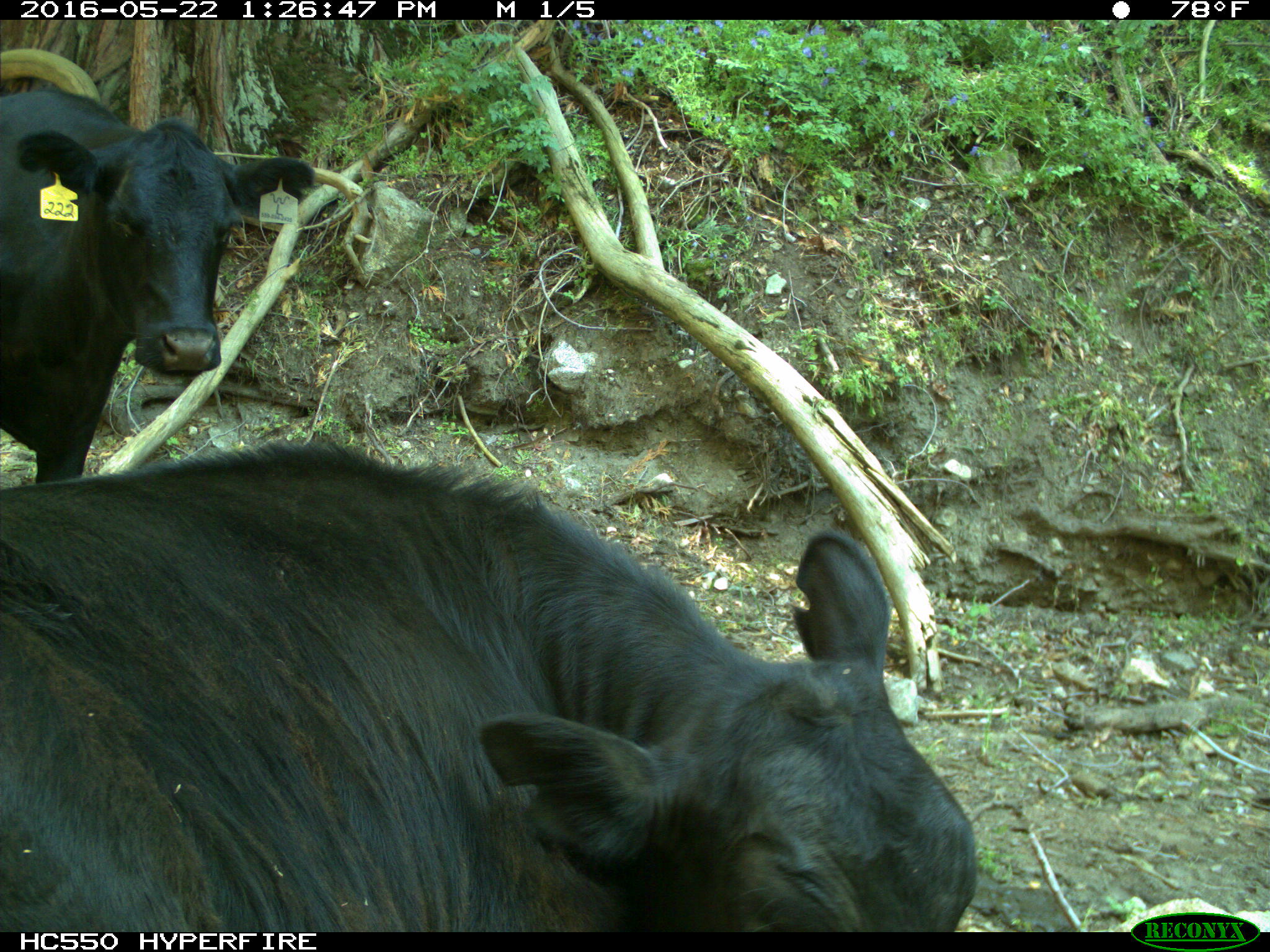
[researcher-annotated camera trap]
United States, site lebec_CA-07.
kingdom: Animalia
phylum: Chordata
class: Mammalia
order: Artiodactyla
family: Bovidae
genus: Bos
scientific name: Bos taurus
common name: domestic cow